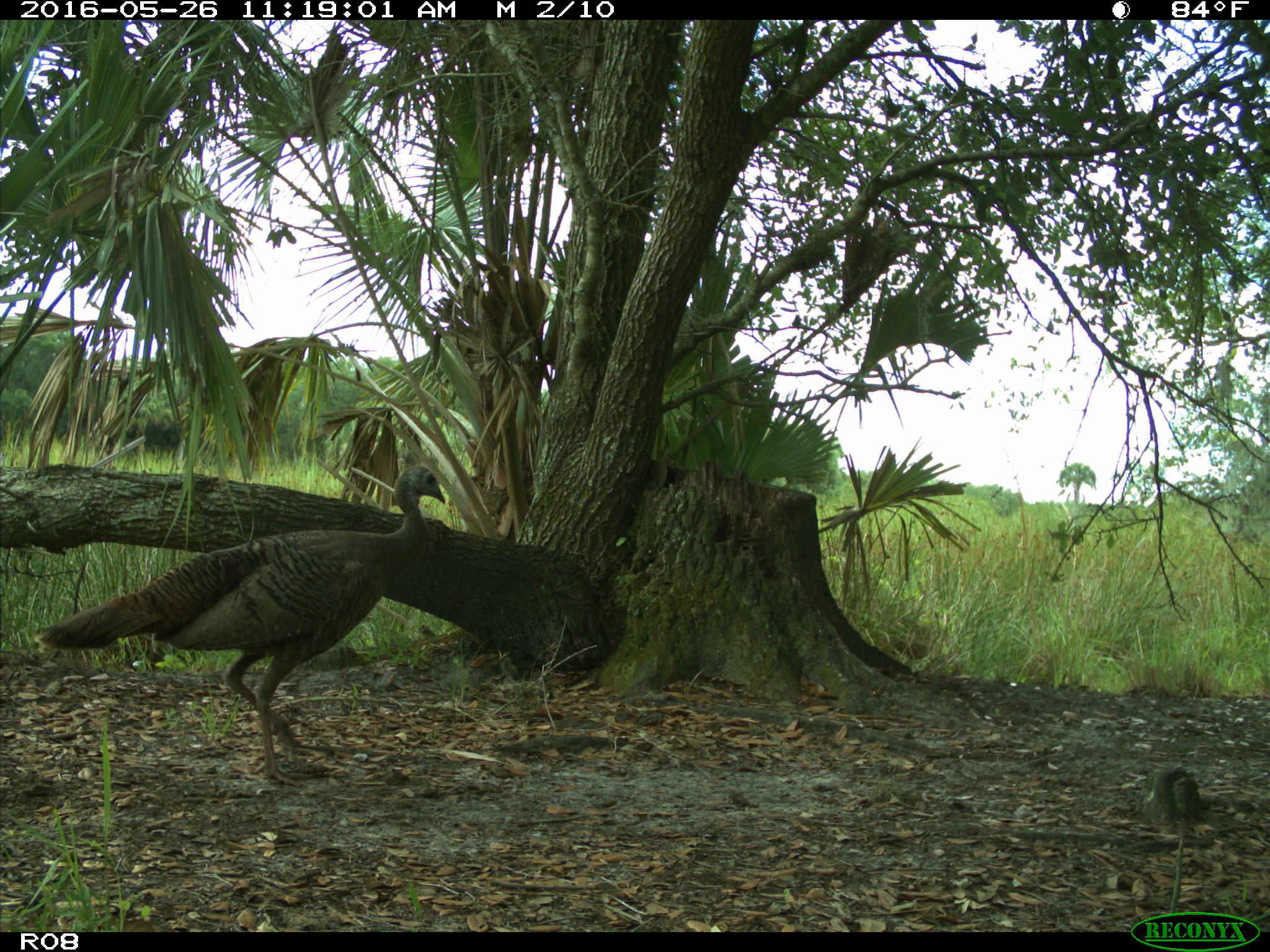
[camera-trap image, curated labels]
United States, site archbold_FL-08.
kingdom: Animalia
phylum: Chordata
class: Aves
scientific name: Aves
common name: birds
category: unidentified bird